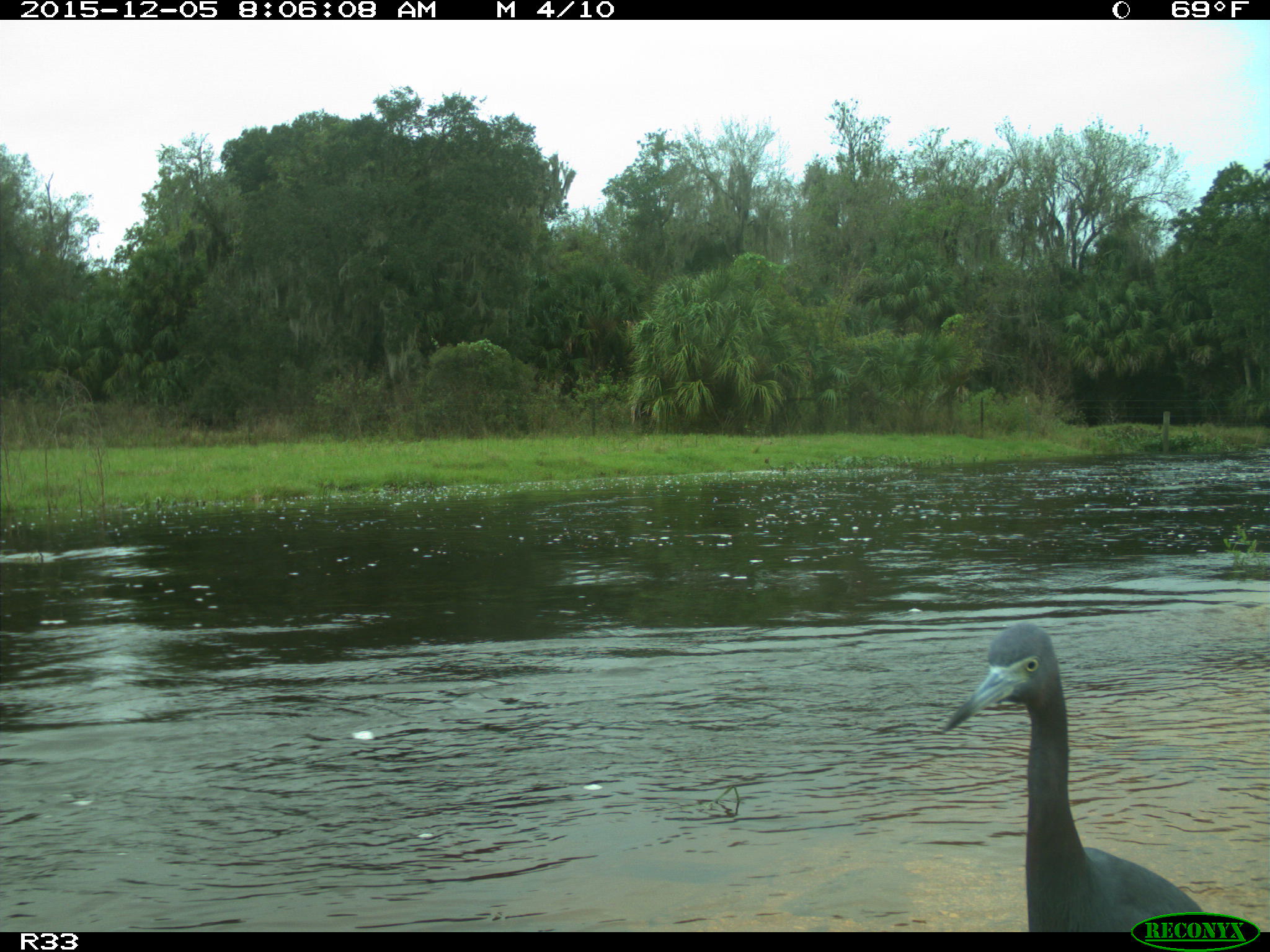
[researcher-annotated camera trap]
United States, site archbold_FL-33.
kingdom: Animalia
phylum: Chordata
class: Aves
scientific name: Aves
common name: birds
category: unidentified bird